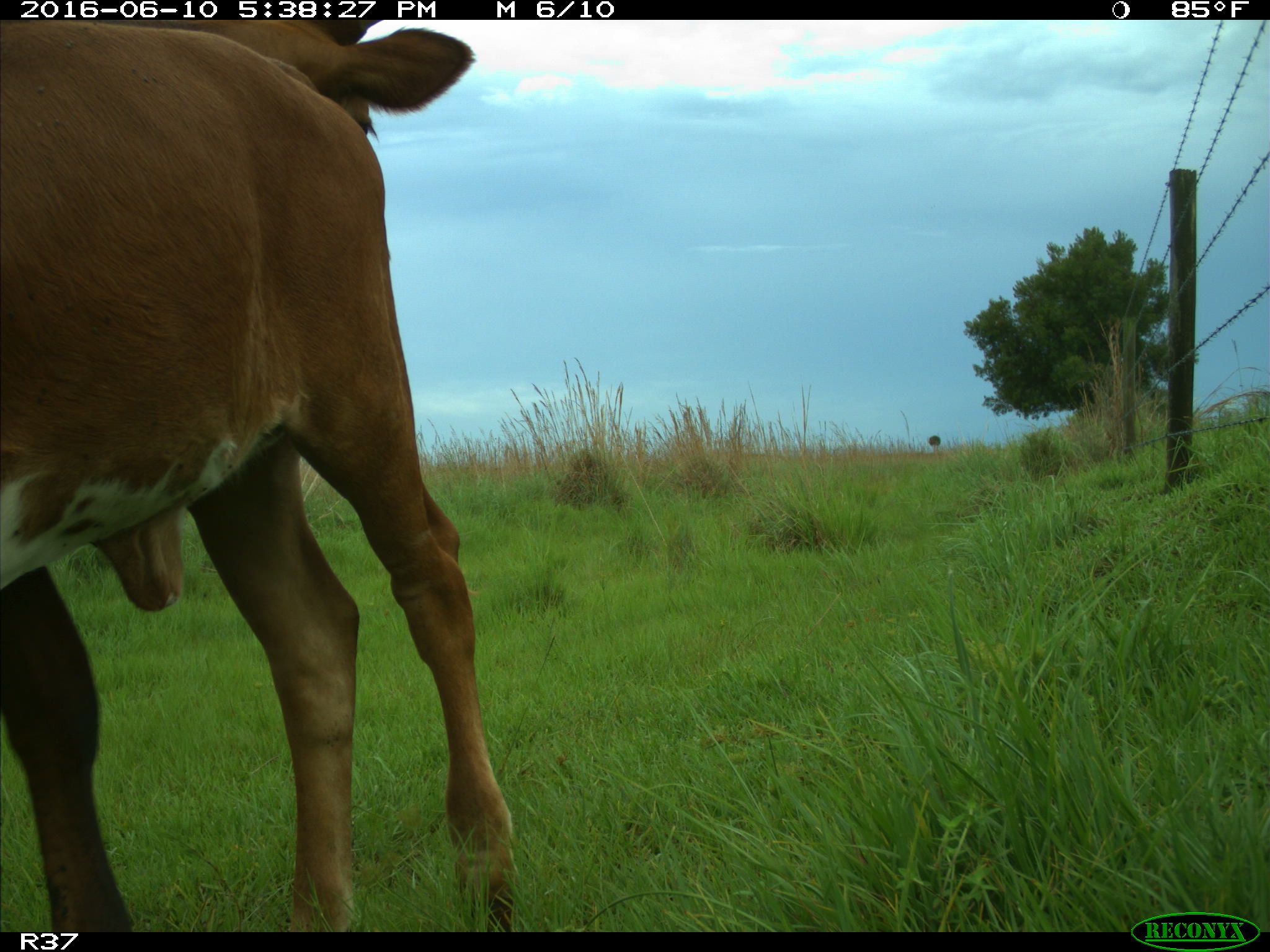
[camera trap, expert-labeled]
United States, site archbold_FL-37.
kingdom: Animalia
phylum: Chordata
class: Mammalia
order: Artiodactyla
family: Bovidae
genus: Bos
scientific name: Bos taurus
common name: domestic cow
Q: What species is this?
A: Bos taurus (domestic cow).